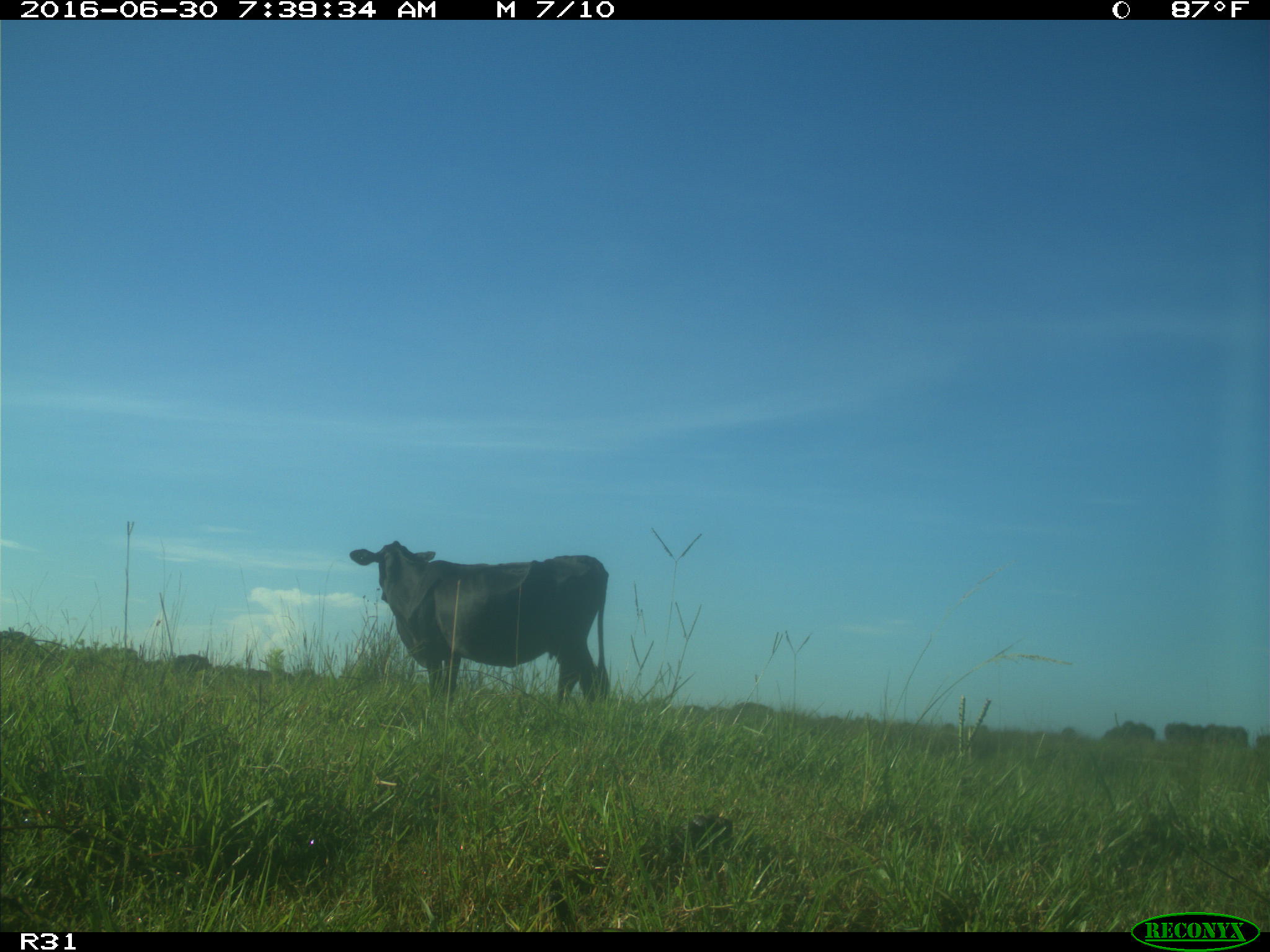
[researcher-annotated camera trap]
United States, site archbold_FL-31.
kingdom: Animalia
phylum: Chordata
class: Mammalia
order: Artiodactyla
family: Bovidae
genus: Bos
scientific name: Bos taurus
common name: domestic cow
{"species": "Bos taurus (domestic cow)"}